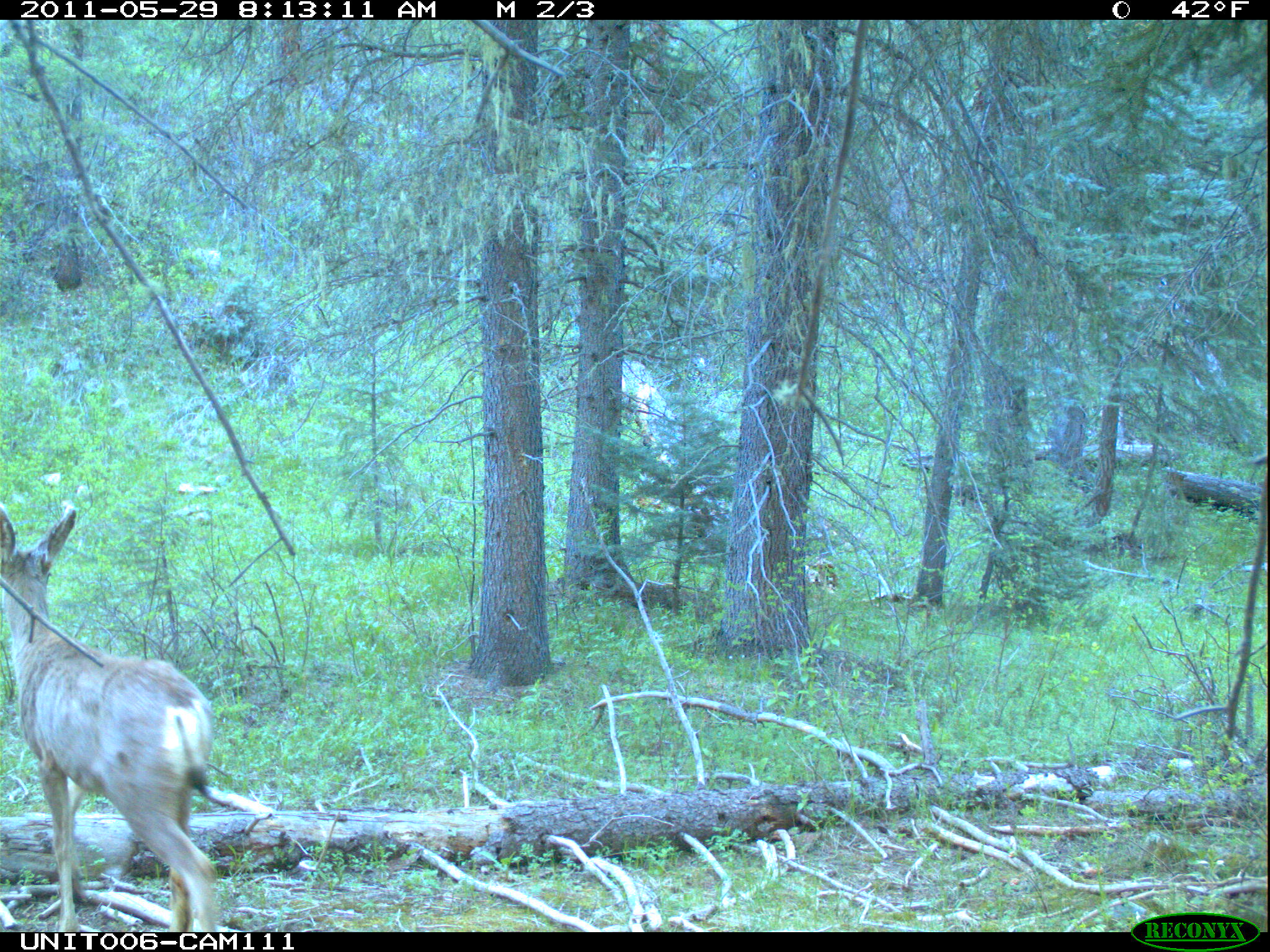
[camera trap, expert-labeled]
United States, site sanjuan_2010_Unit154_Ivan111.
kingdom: Animalia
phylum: Chordata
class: Mammalia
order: Artiodactyla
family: Cervidae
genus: Odocoileus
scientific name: Odocoileus hemionus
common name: mule deer